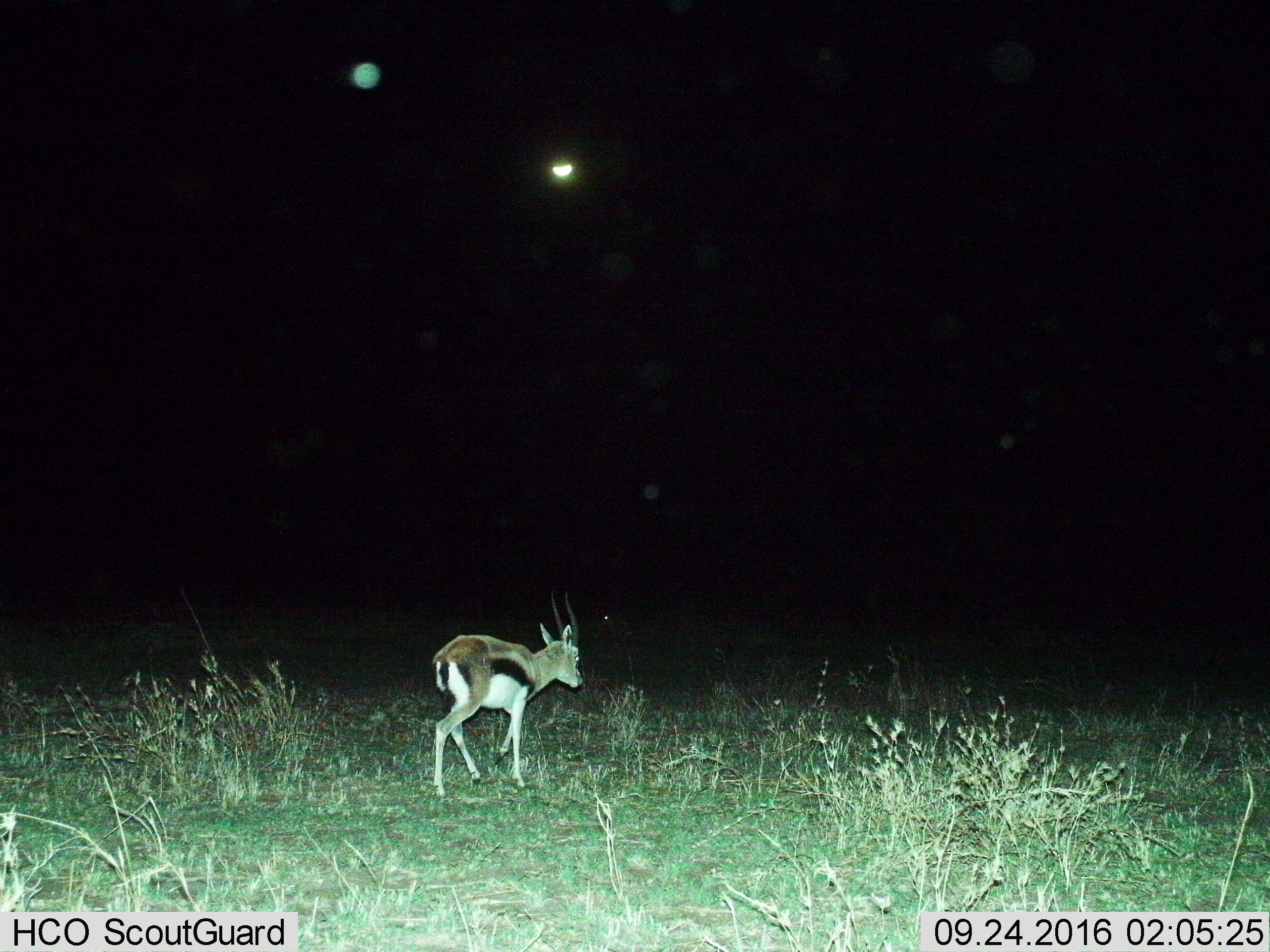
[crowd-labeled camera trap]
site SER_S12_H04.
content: unidentified animal